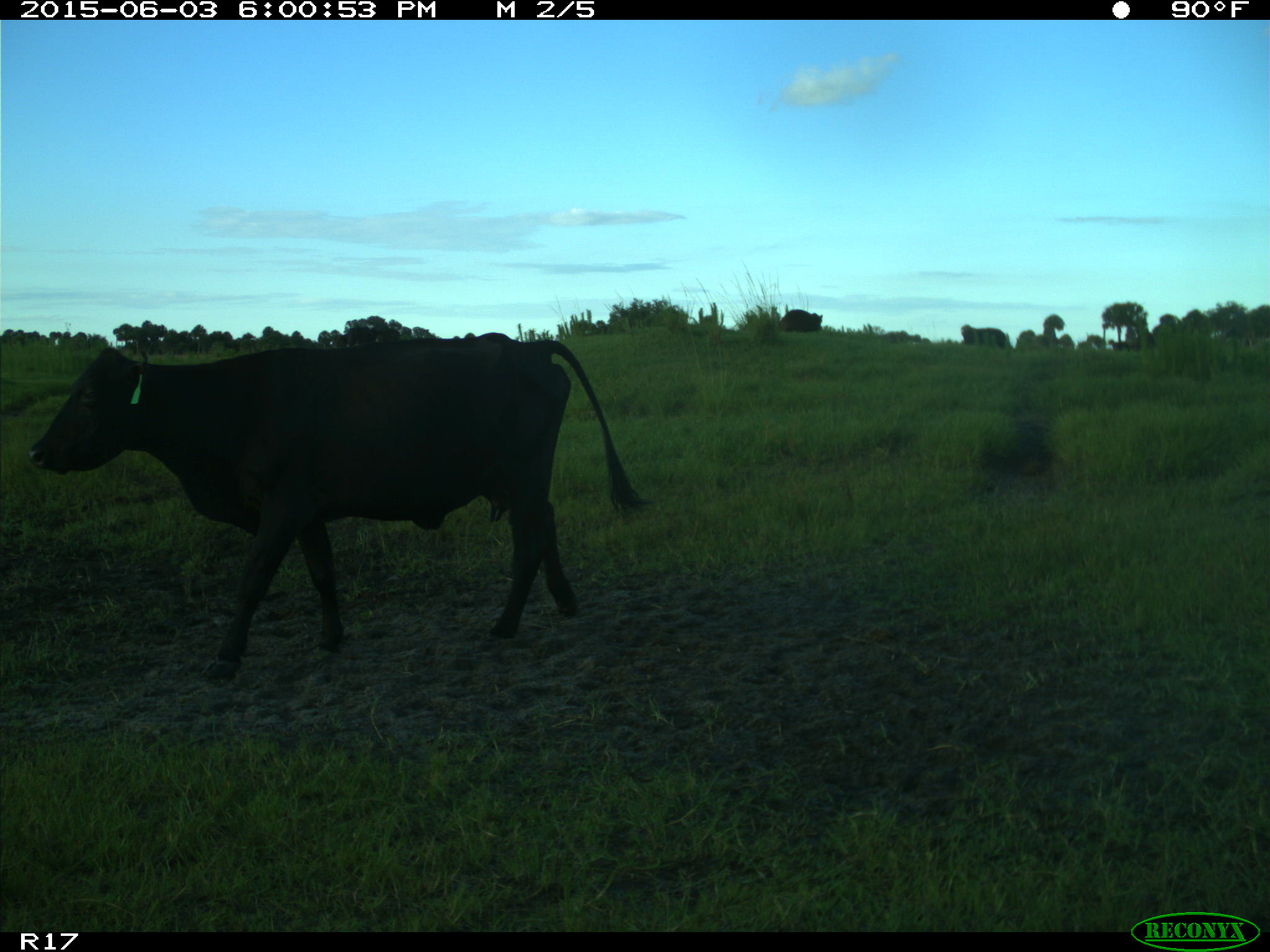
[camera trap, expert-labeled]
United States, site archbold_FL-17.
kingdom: Animalia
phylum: Chordata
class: Mammalia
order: Artiodactyla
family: Bovidae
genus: Bos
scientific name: Bos taurus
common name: domestic cow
Bos taurus (domestic cow).